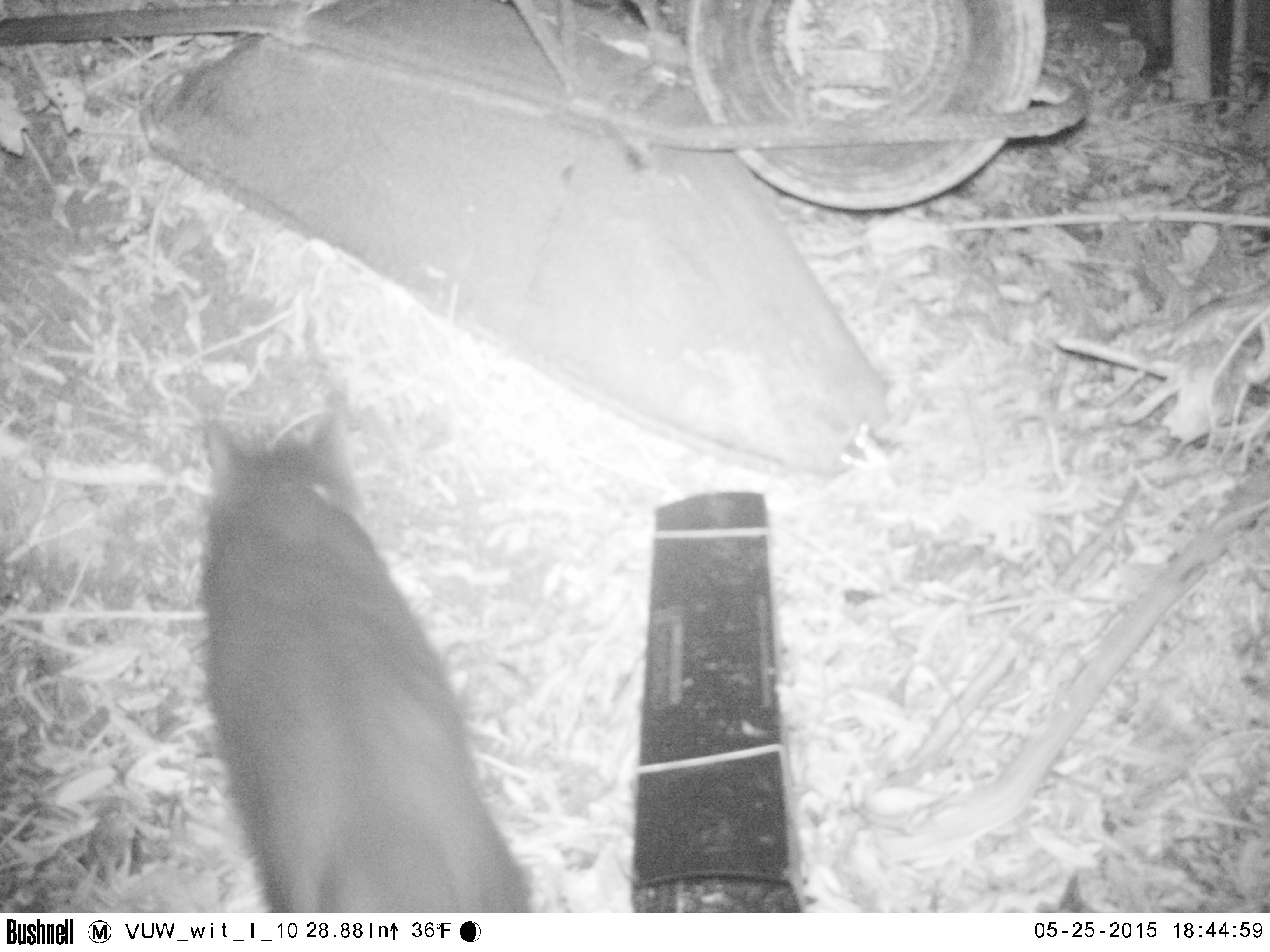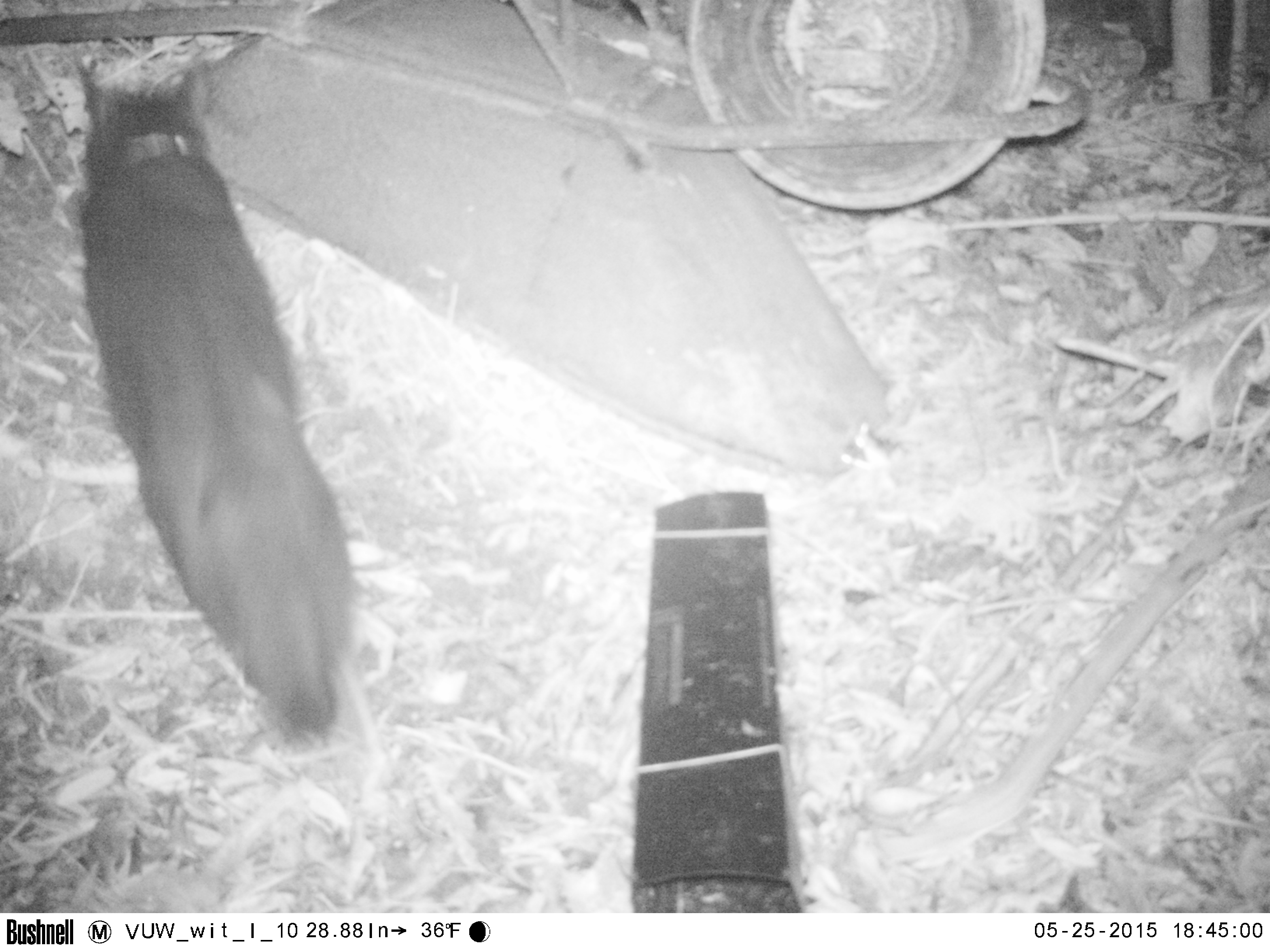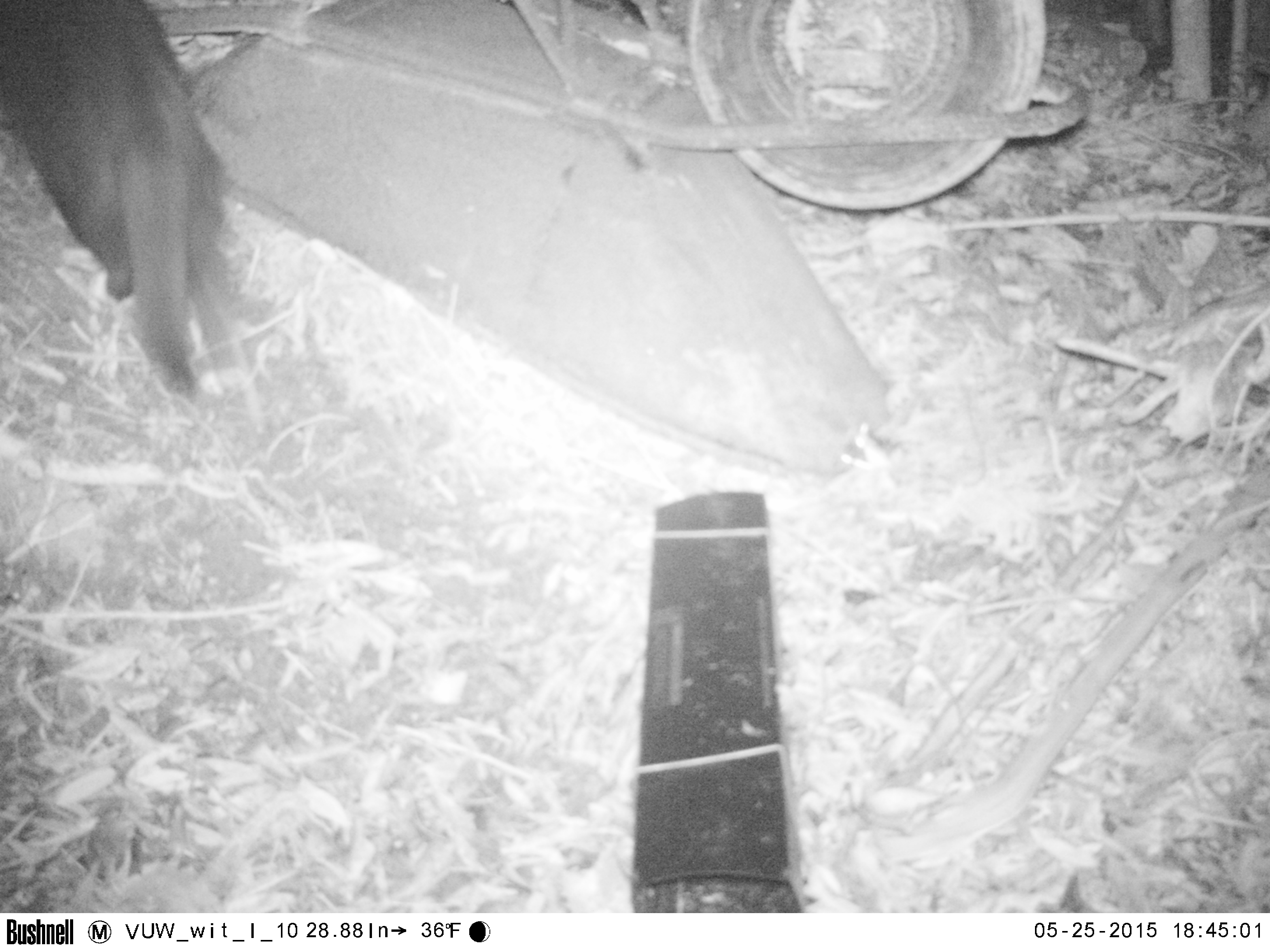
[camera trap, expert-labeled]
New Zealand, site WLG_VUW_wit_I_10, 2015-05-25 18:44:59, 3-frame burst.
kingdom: Animalia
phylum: Chordata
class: Mammalia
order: Carnivora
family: Felidae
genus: Felis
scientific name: Felis catus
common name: domestic cat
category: cat